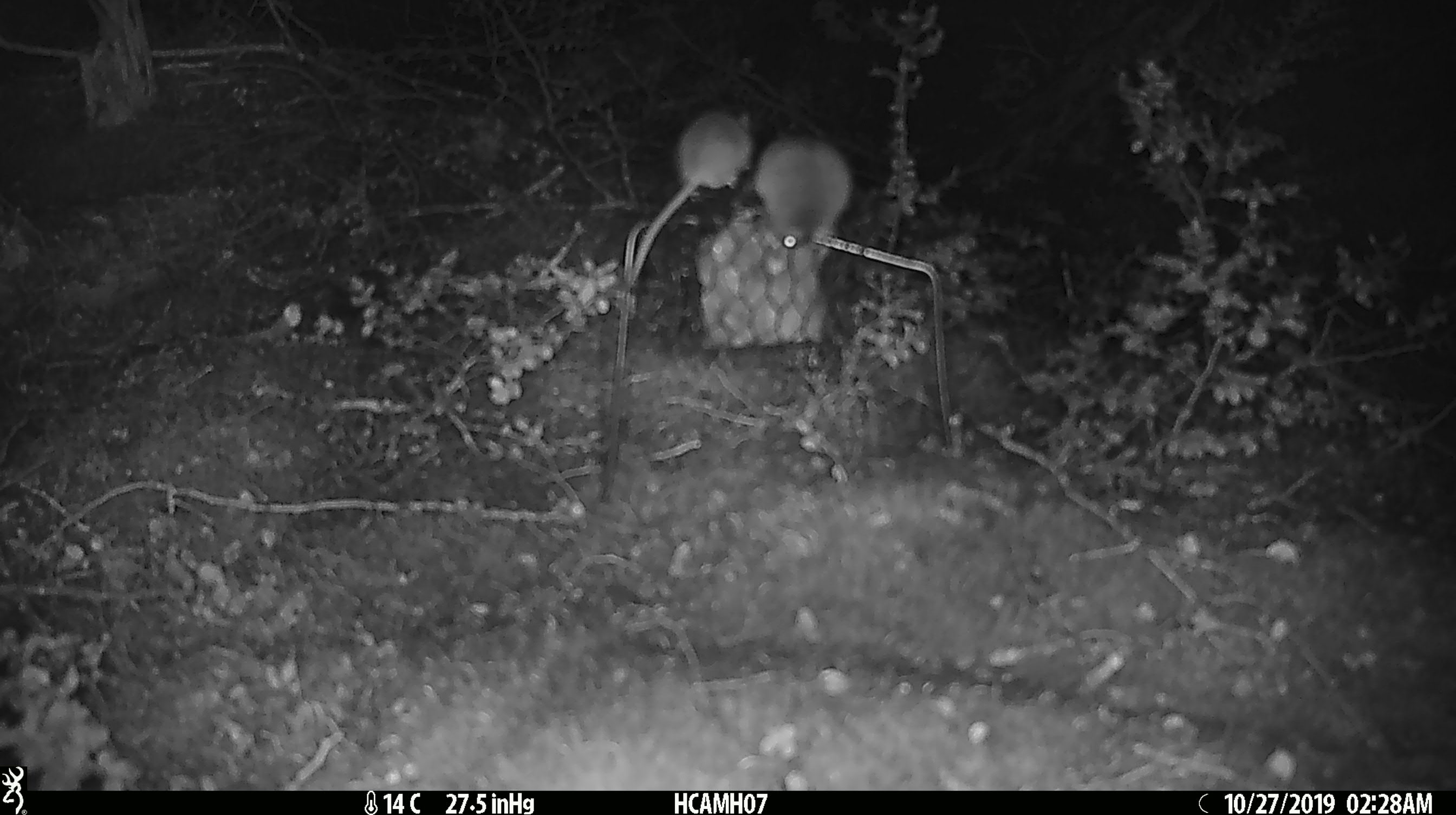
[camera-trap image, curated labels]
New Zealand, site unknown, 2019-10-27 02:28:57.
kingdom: Animalia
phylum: Chordata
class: Mammalia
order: Rodentia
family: Muridae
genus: Mus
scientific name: Mus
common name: mouse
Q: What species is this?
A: Mouse (Mus).